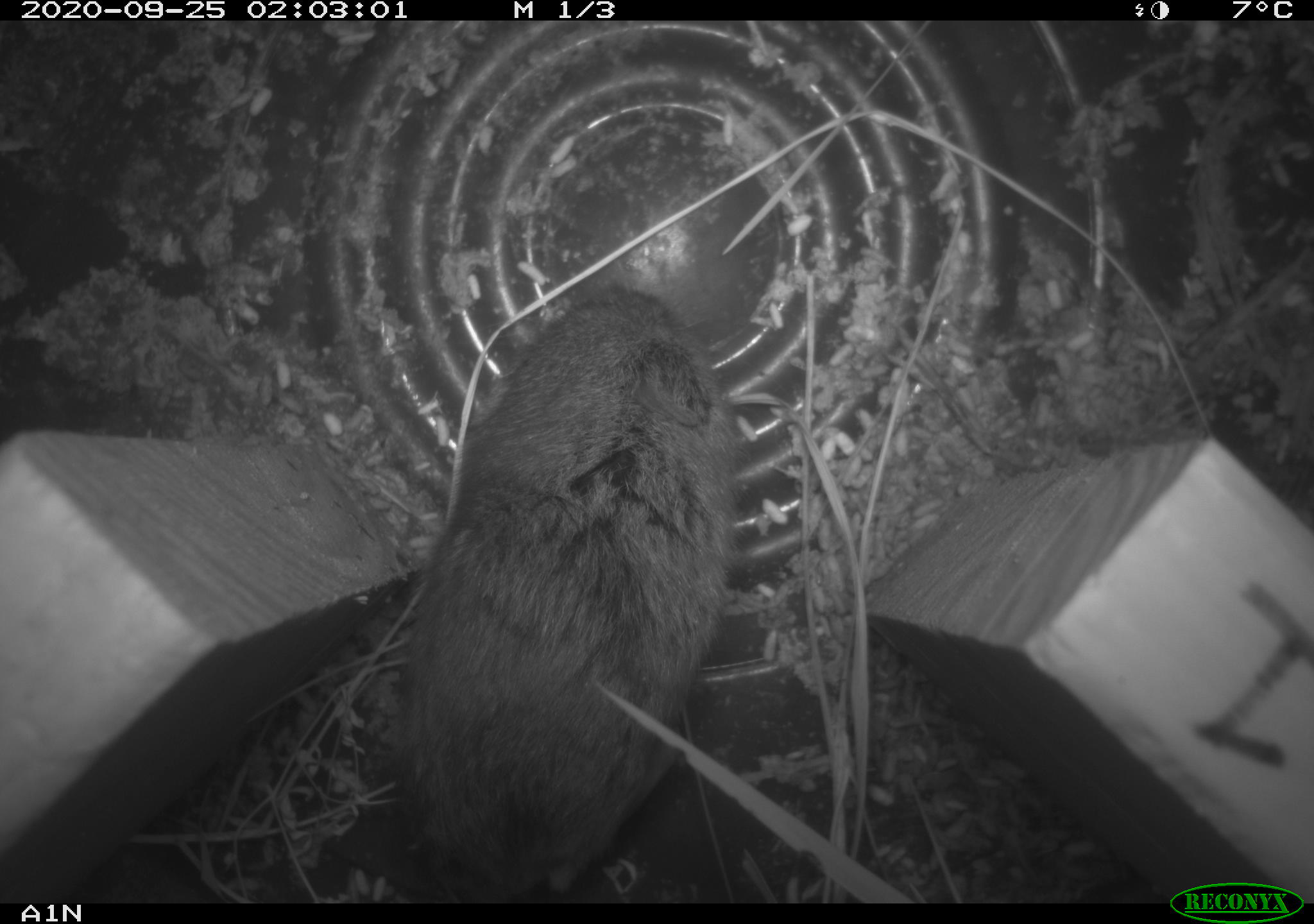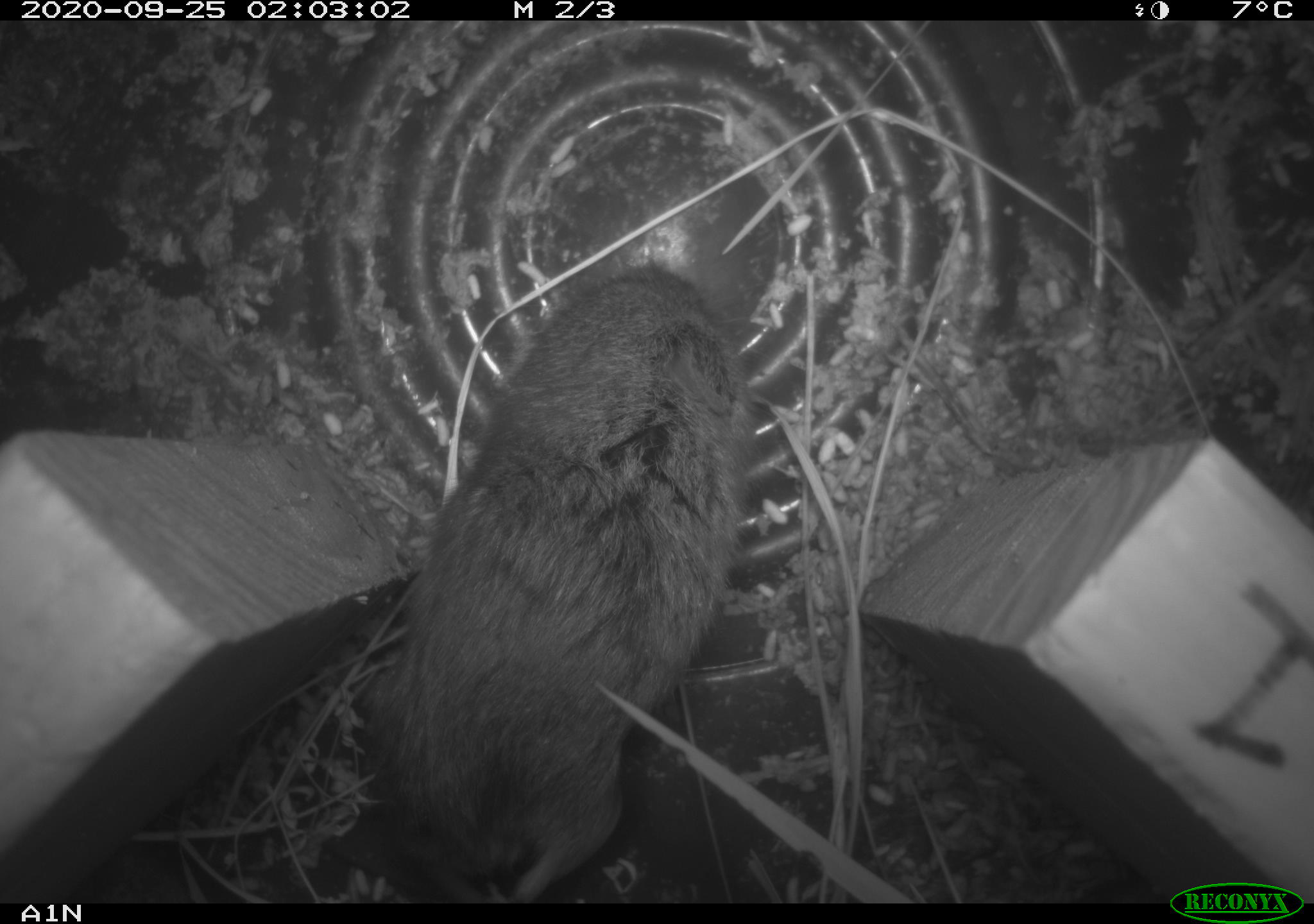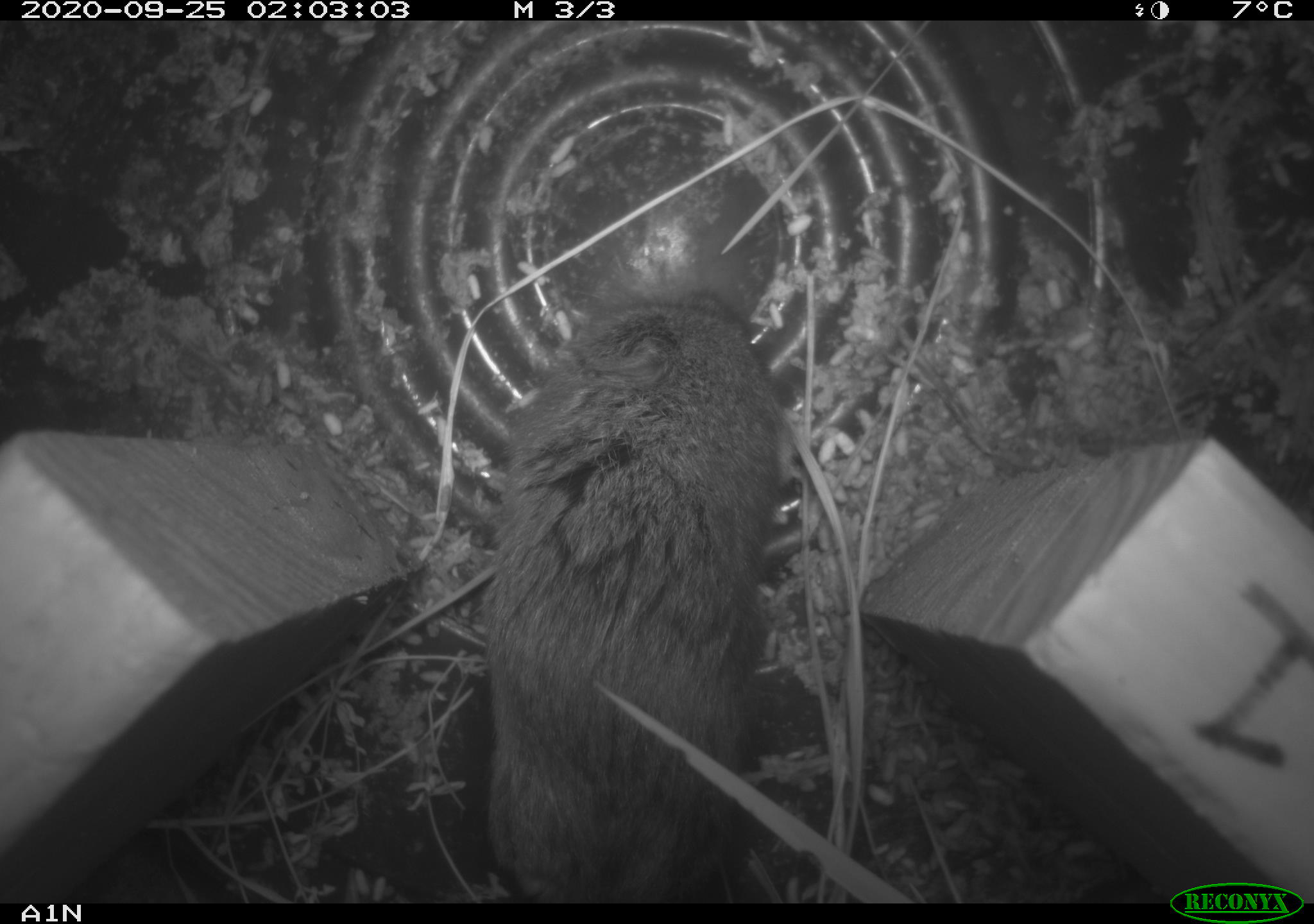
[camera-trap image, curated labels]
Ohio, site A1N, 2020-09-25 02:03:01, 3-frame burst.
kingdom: Animalia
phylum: Chordata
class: Mammalia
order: Rodentia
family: Cricetidae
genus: Microtus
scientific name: Microtus pennsylvanicus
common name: meadow vole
Meadow vole (Microtus pennsylvanicus).